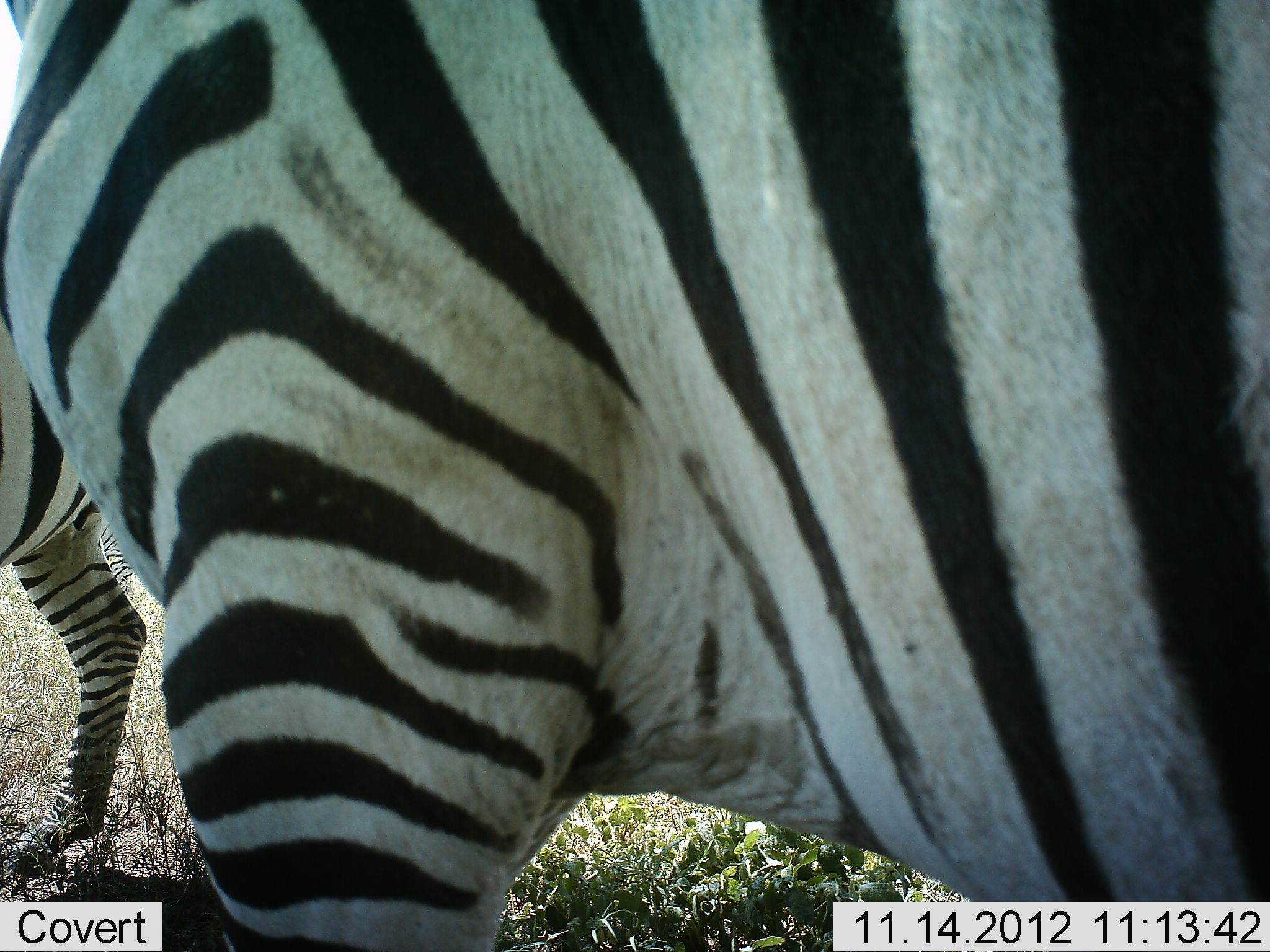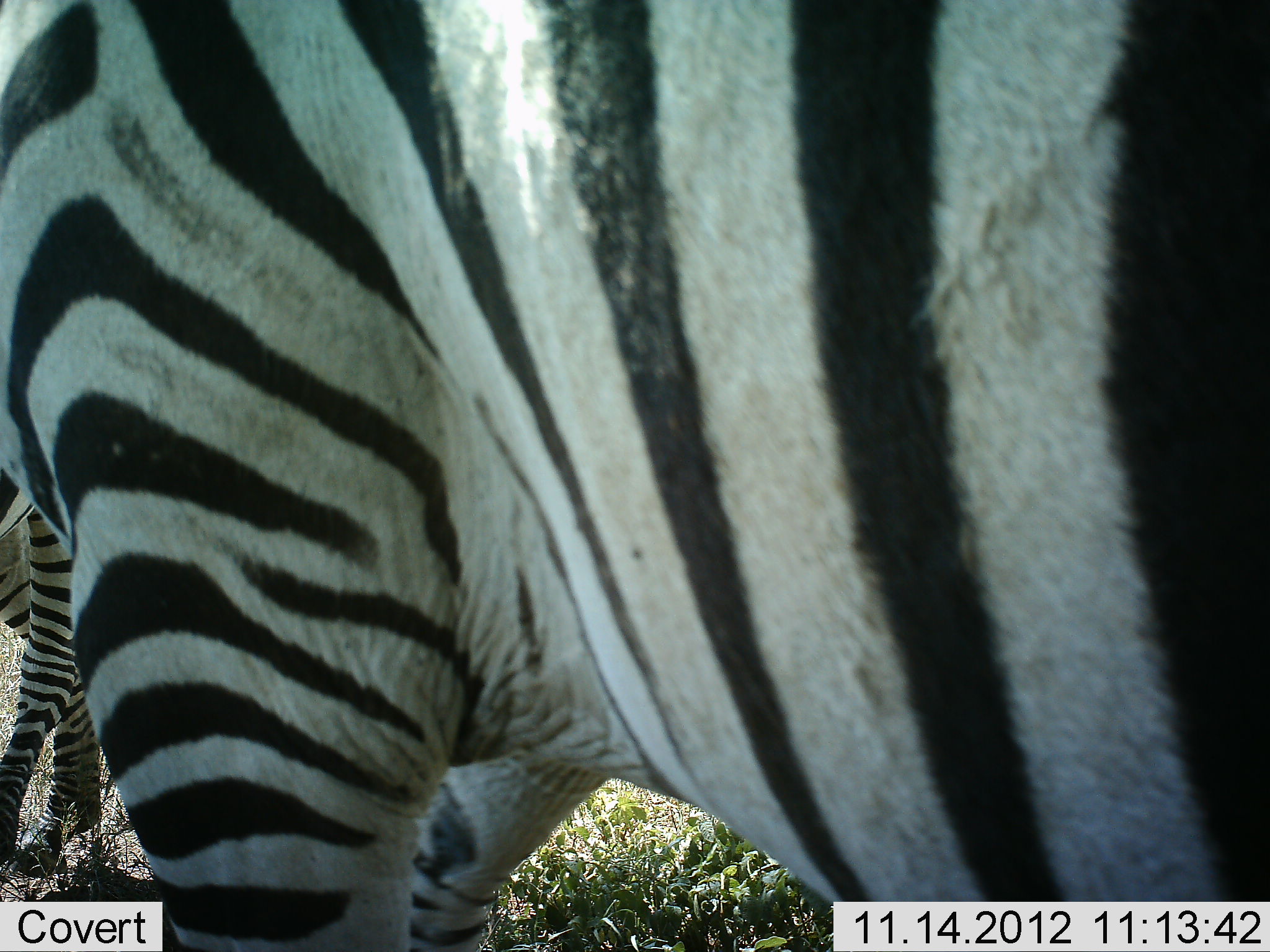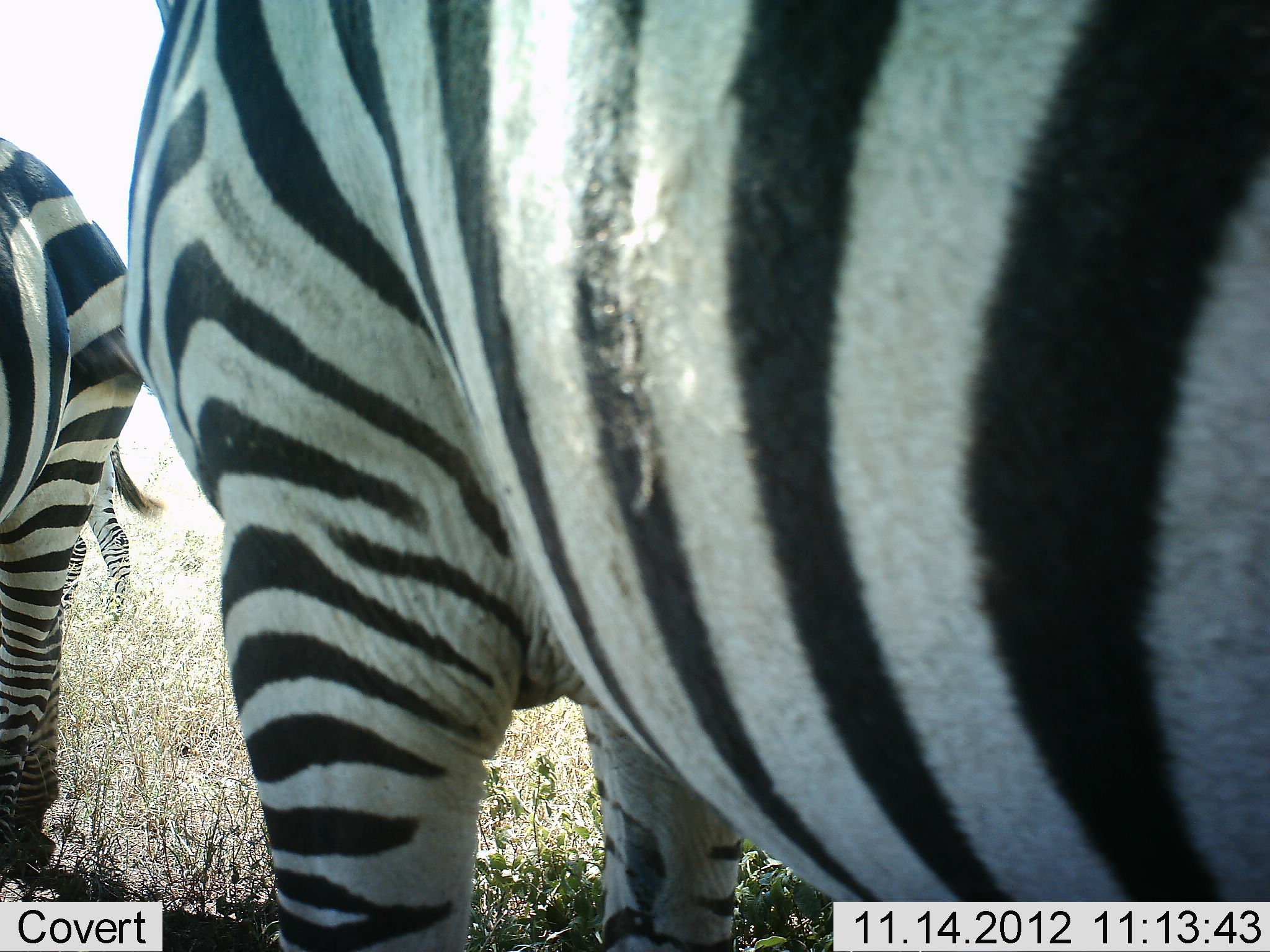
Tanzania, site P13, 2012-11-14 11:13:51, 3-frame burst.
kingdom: Animalia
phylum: Chordata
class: Mammalia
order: Perissodactyla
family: Equidae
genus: Equus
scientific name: Equus quagga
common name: plains zebra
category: zebra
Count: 2.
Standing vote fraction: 50%.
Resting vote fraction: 0%.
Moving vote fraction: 60%.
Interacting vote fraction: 10%.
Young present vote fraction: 0%.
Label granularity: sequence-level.